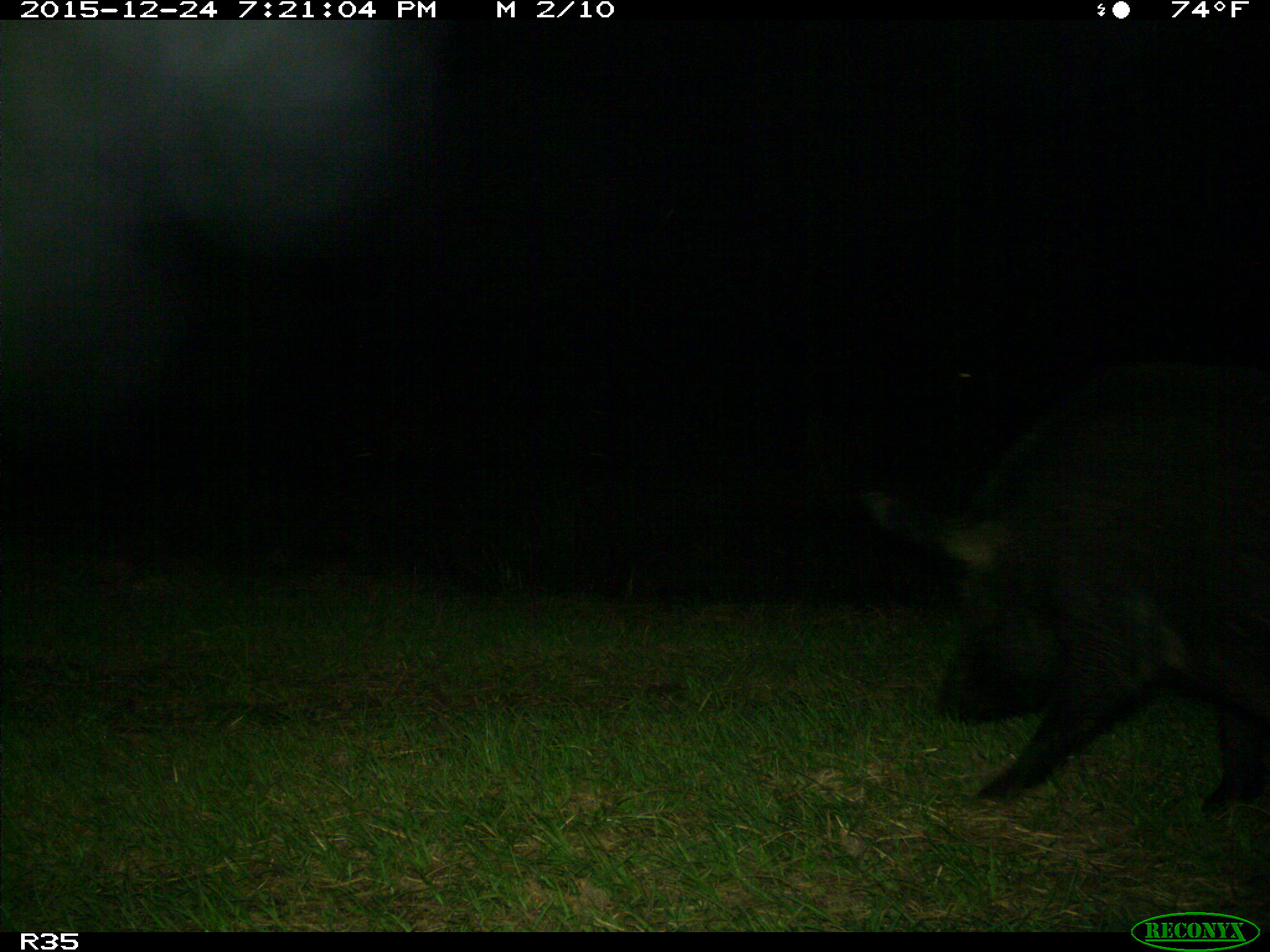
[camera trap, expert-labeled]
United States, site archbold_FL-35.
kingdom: Animalia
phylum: Chordata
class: Mammalia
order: Artiodactyla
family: Suidae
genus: Sus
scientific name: Sus scrofa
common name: wild boar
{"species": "Sus scrofa (wild boar)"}